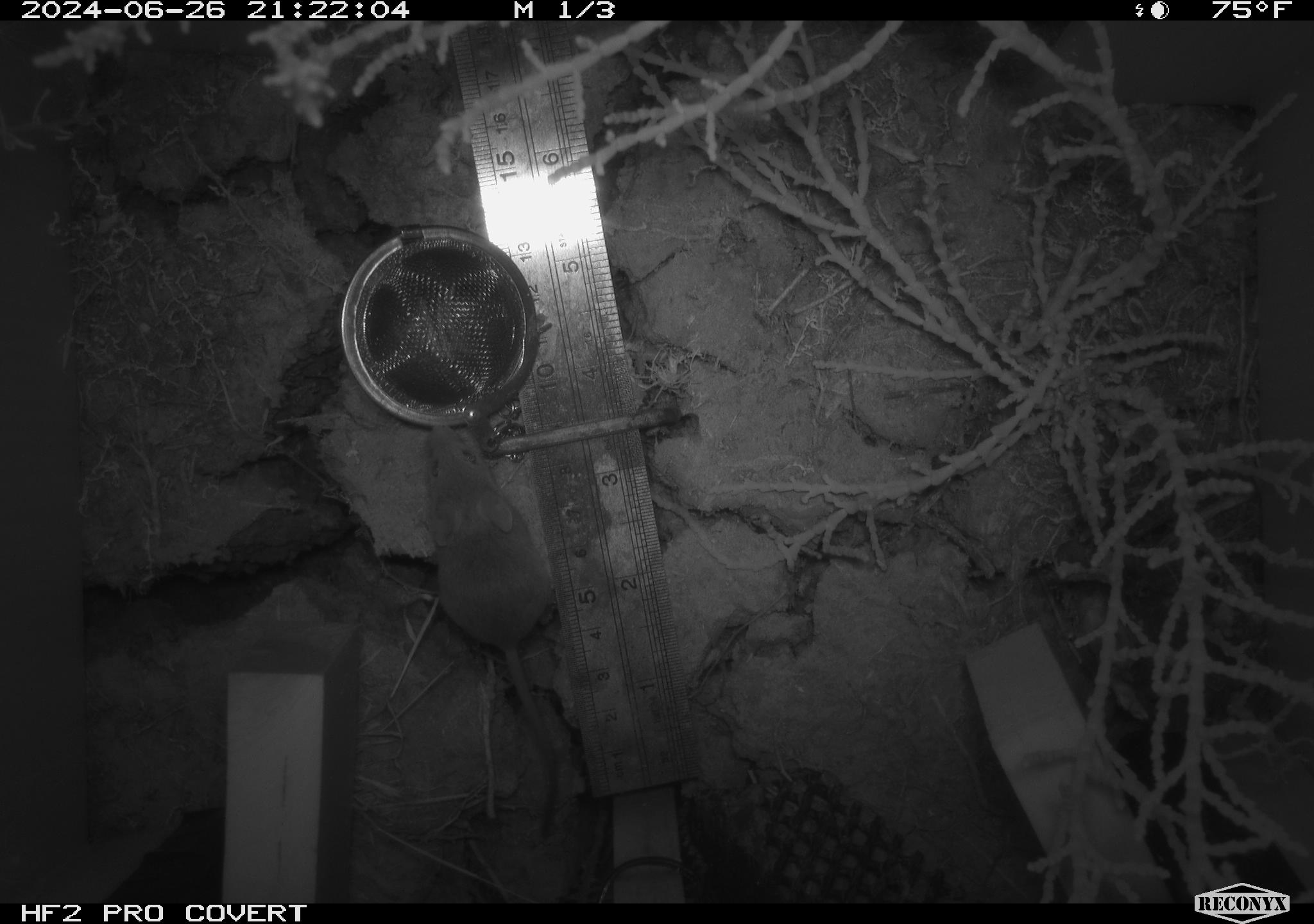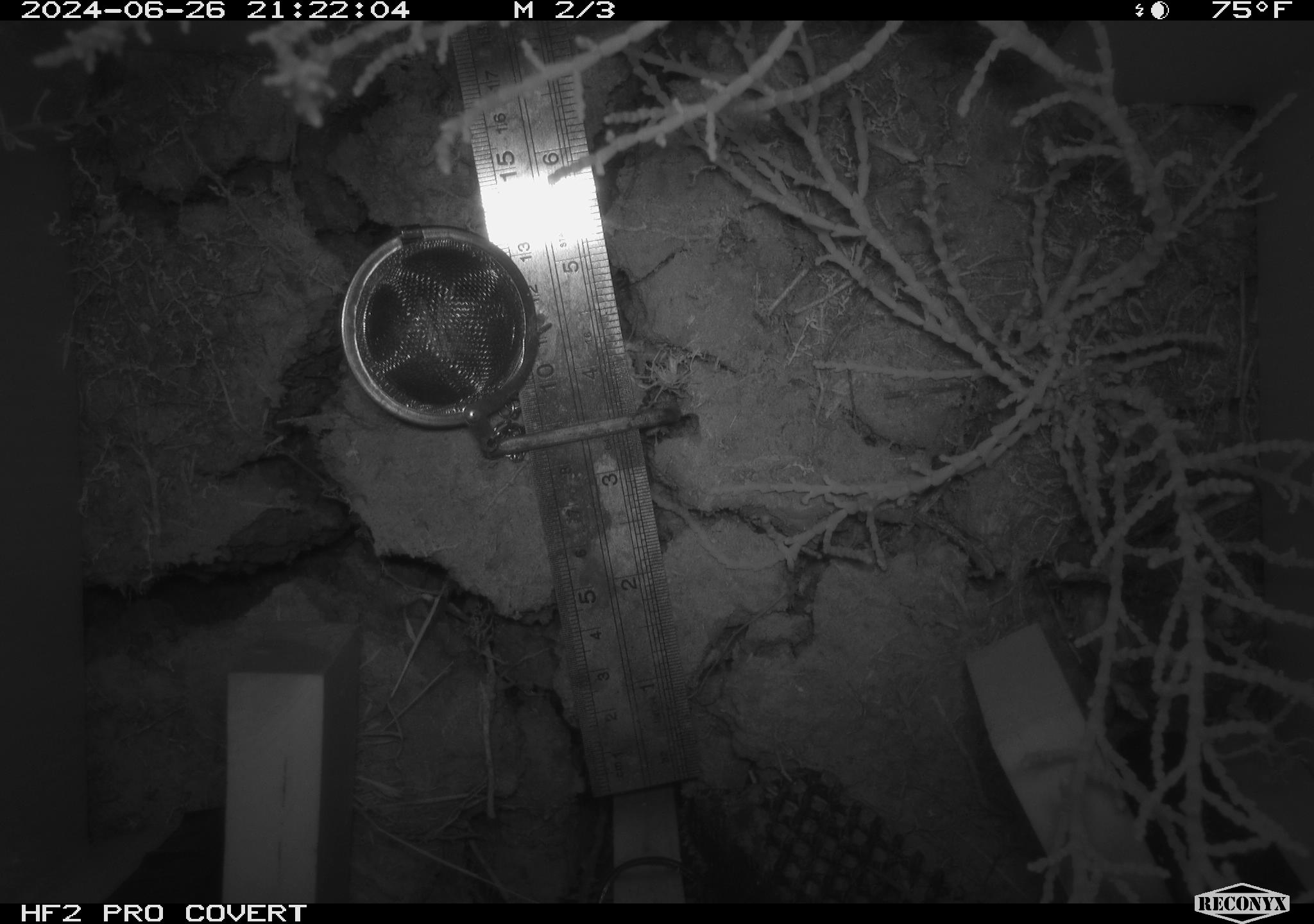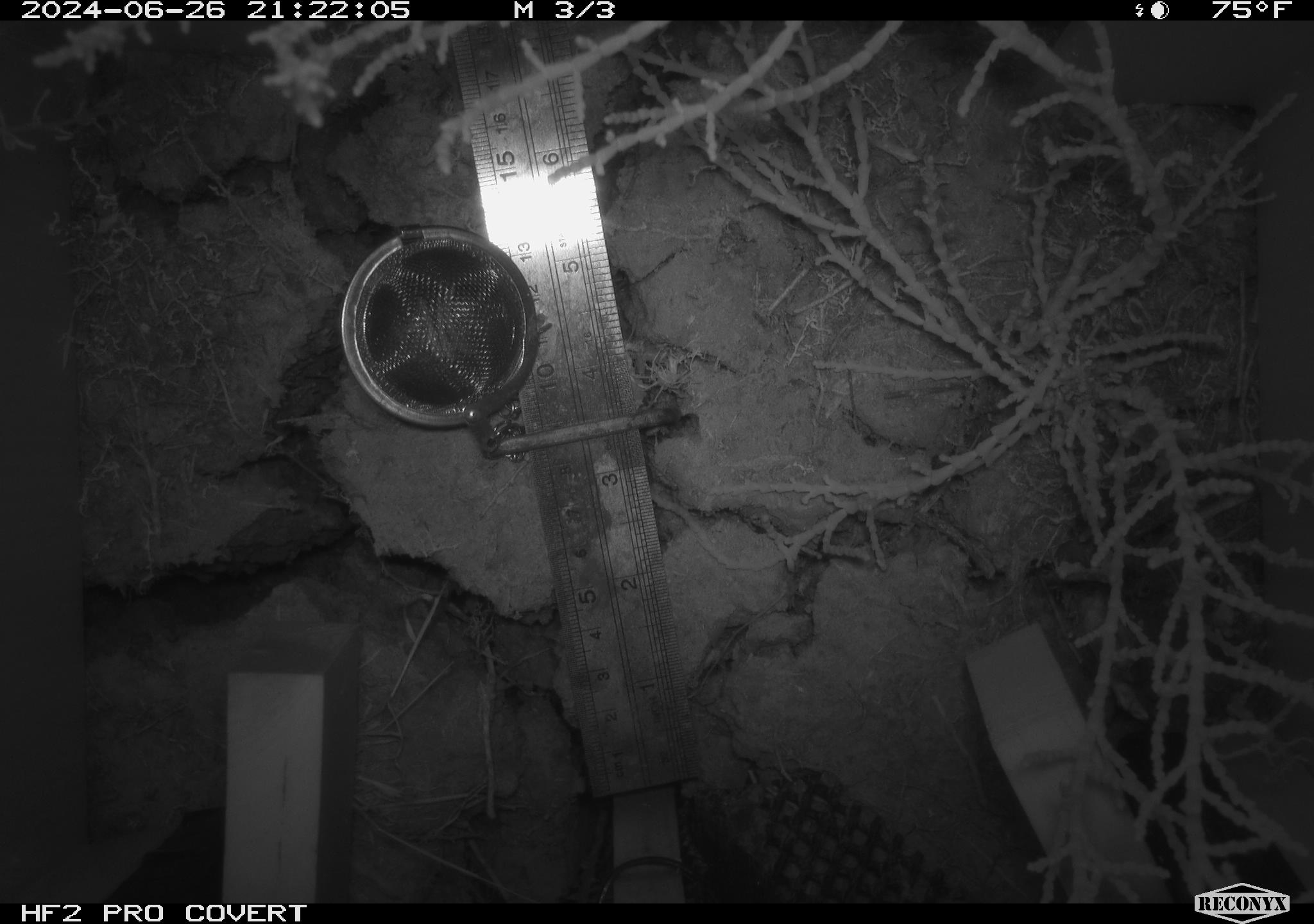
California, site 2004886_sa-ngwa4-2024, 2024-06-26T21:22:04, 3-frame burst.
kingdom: Animalia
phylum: Chordata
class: Mammalia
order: Rodentia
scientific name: Rodentia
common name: mouse species